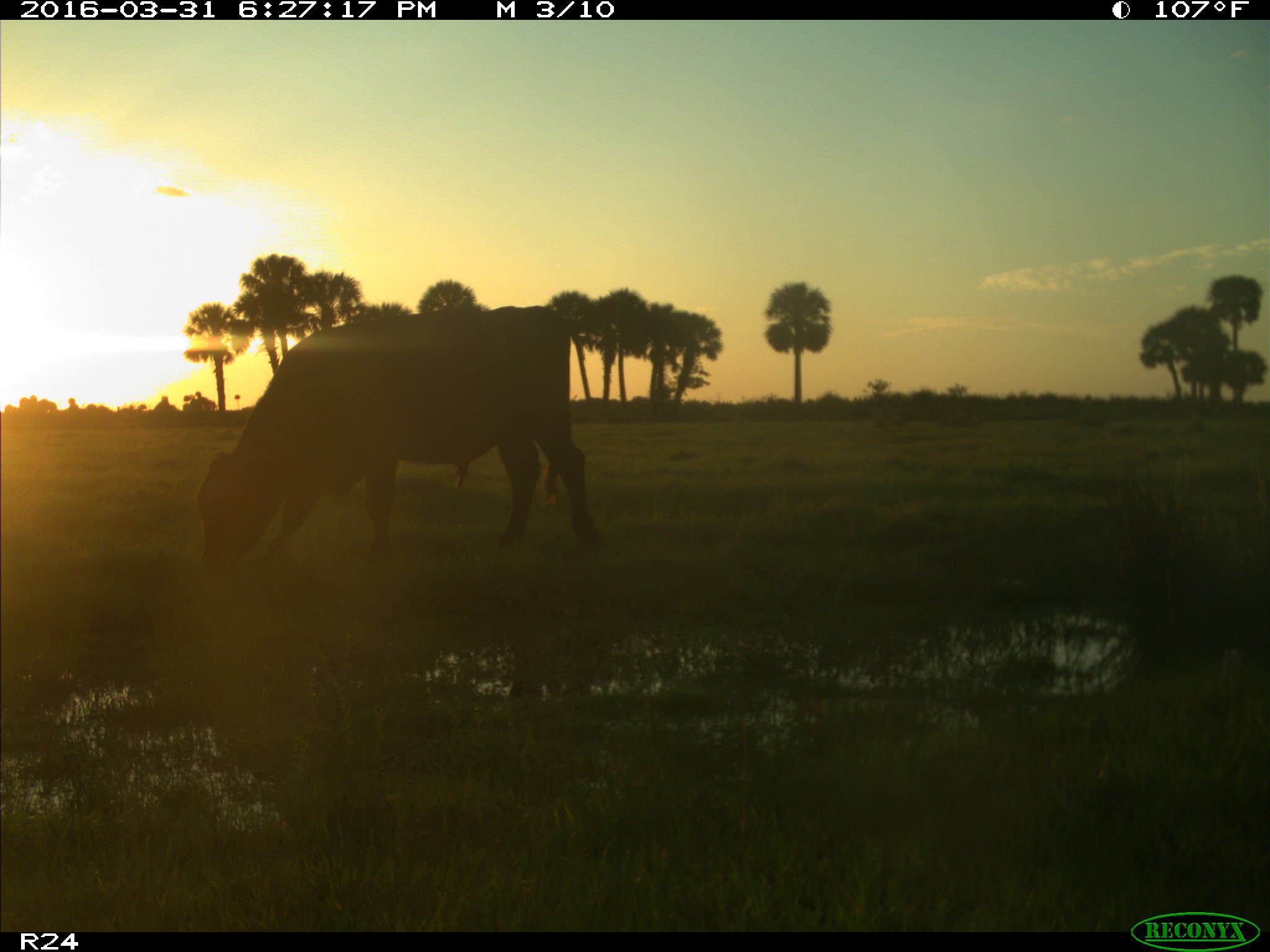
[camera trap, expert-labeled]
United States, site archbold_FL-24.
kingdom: Animalia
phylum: Chordata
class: Mammalia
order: Artiodactyla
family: Bovidae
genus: Bos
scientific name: Bos taurus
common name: domestic cow